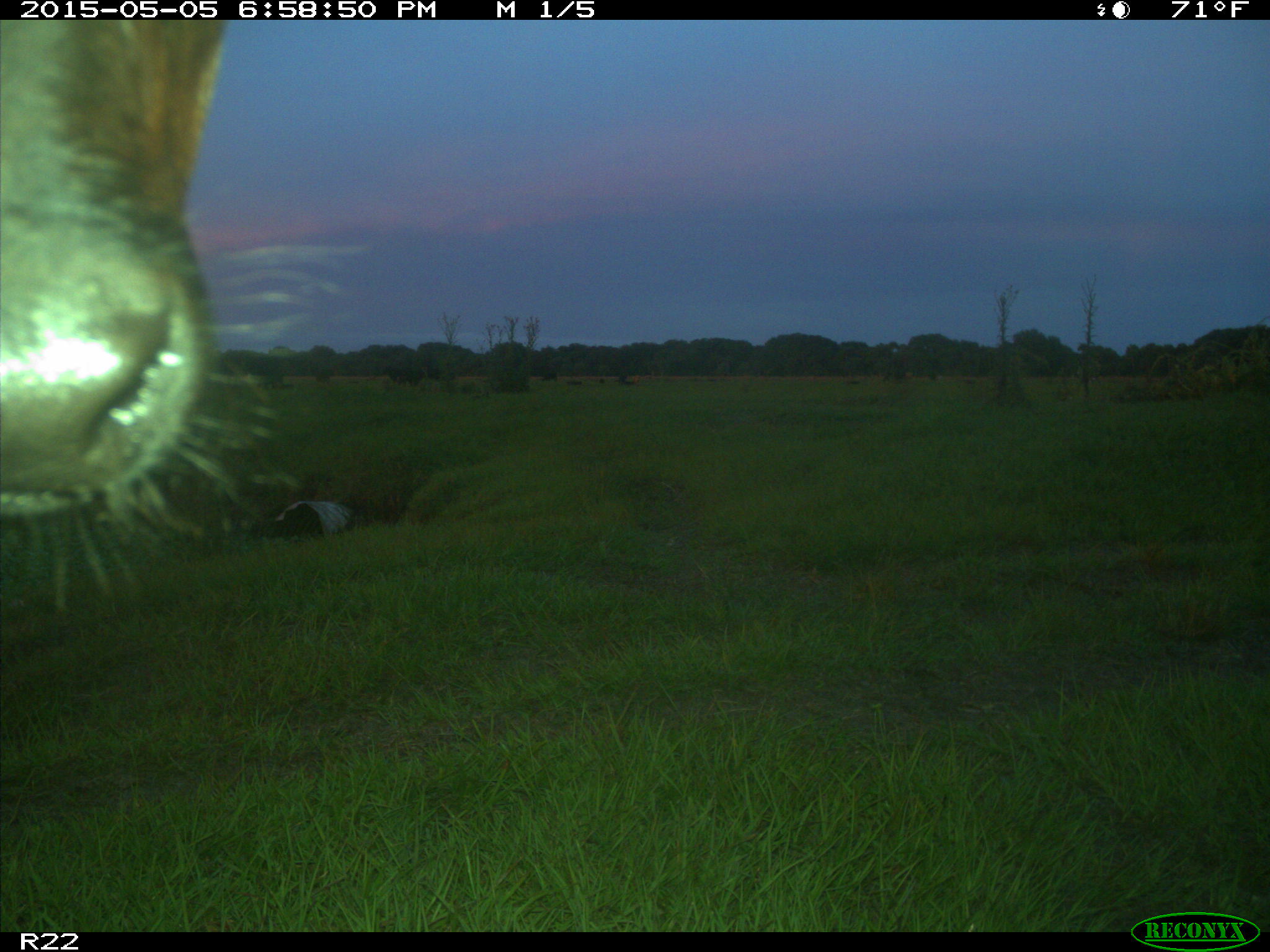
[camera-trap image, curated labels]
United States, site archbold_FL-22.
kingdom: Animalia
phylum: Chordata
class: Mammalia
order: Artiodactyla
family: Bovidae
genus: Bos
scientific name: Bos taurus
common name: domestic cow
Bos taurus (domestic cow).